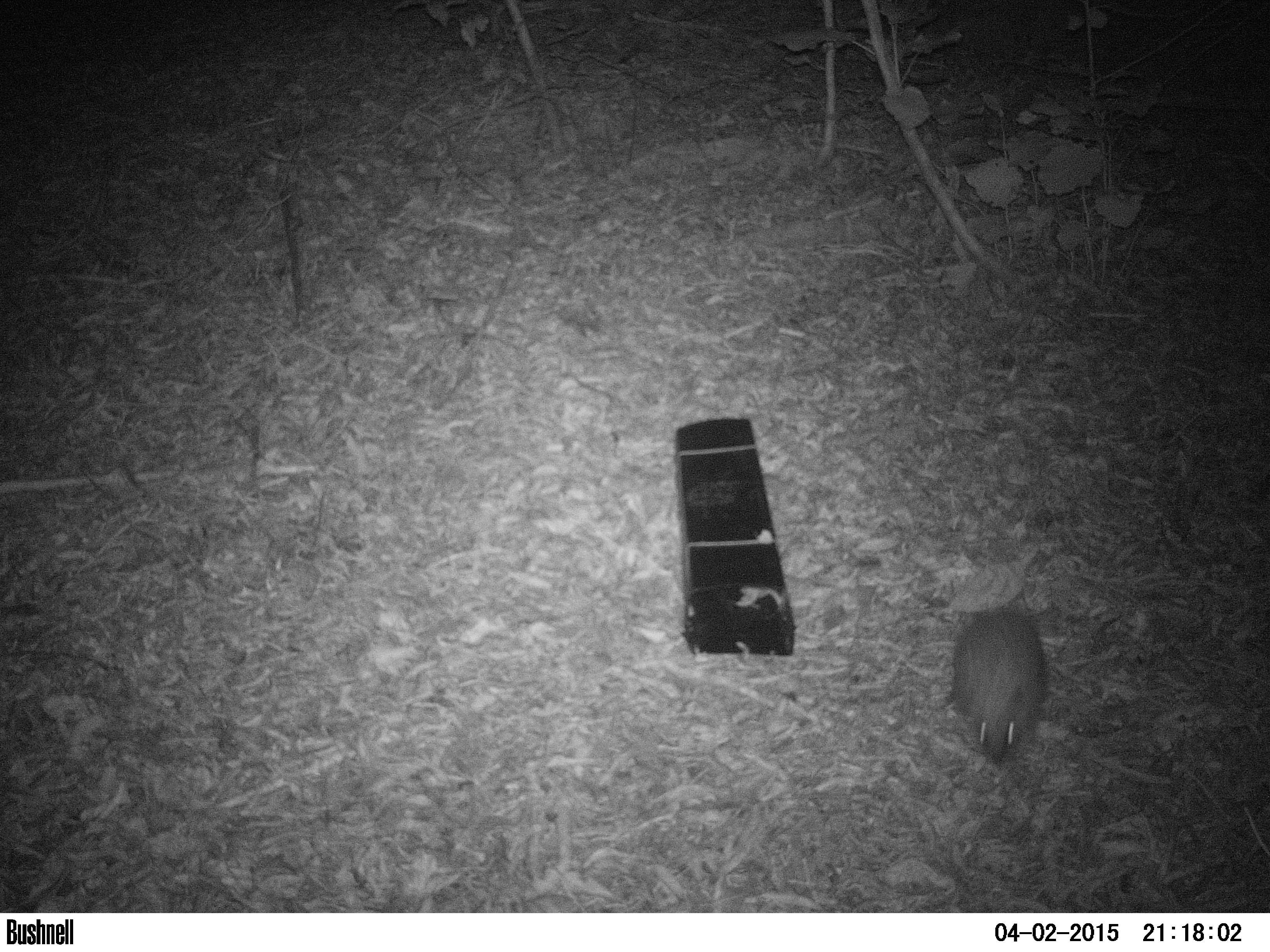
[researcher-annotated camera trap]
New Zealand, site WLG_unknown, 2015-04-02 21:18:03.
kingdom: Animalia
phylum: Chordata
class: Mammalia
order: Eulipotyphla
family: Erinaceidae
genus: Erinaceus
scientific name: Erinaceus europaeus europaeus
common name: european hedgehog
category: hedgehog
Hedgehog (european hedgehog) (Erinaceus europaeus europaeus).